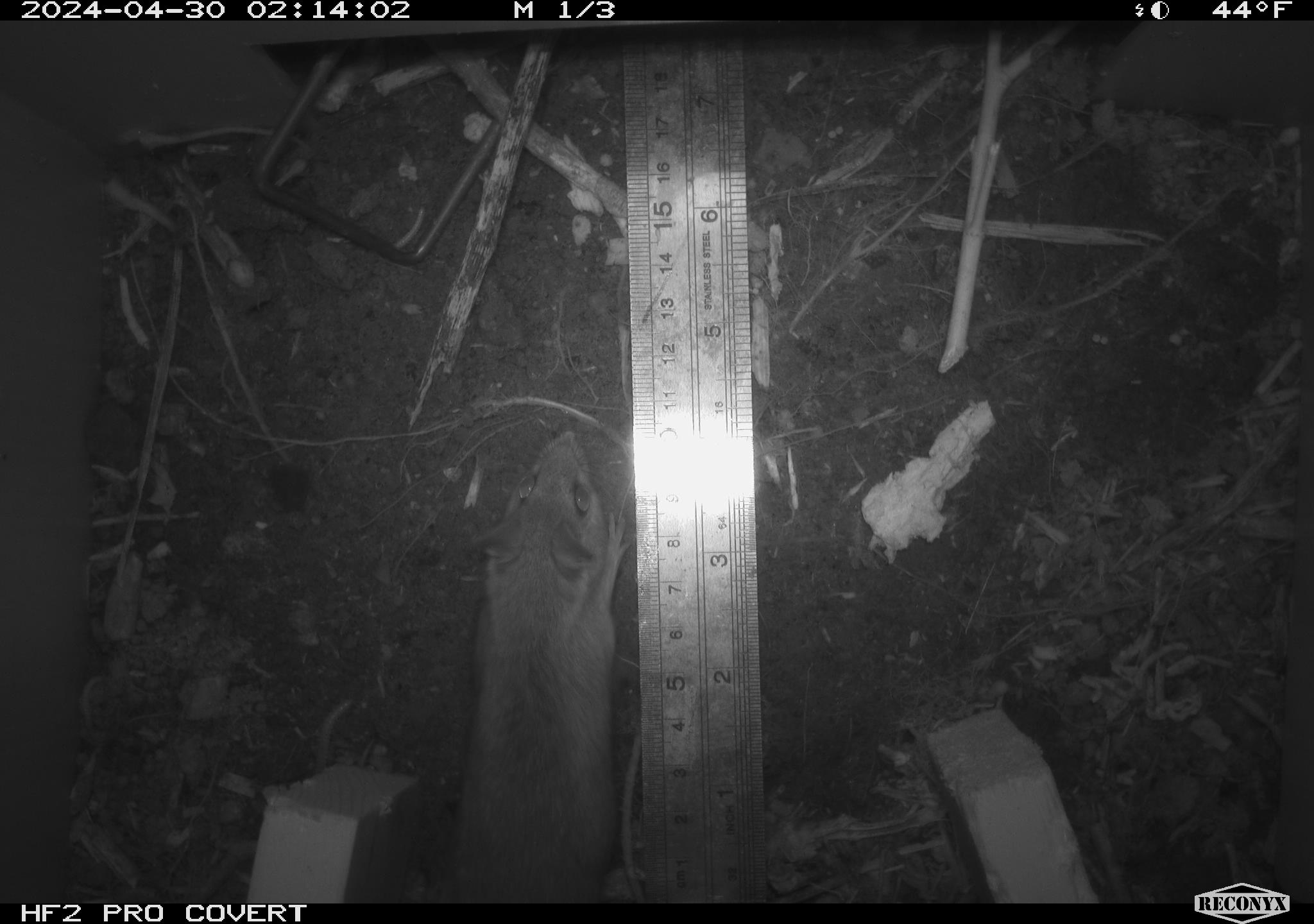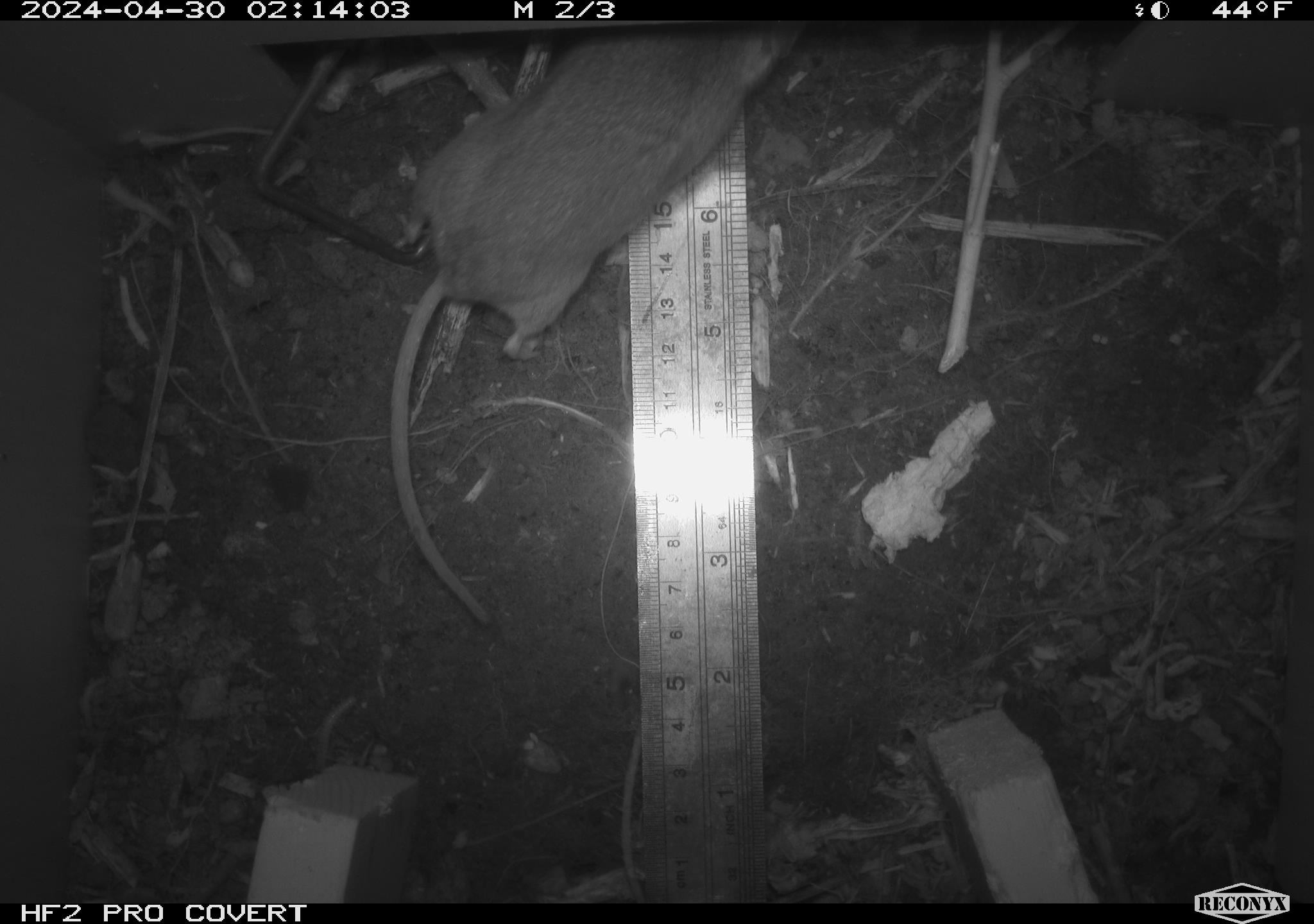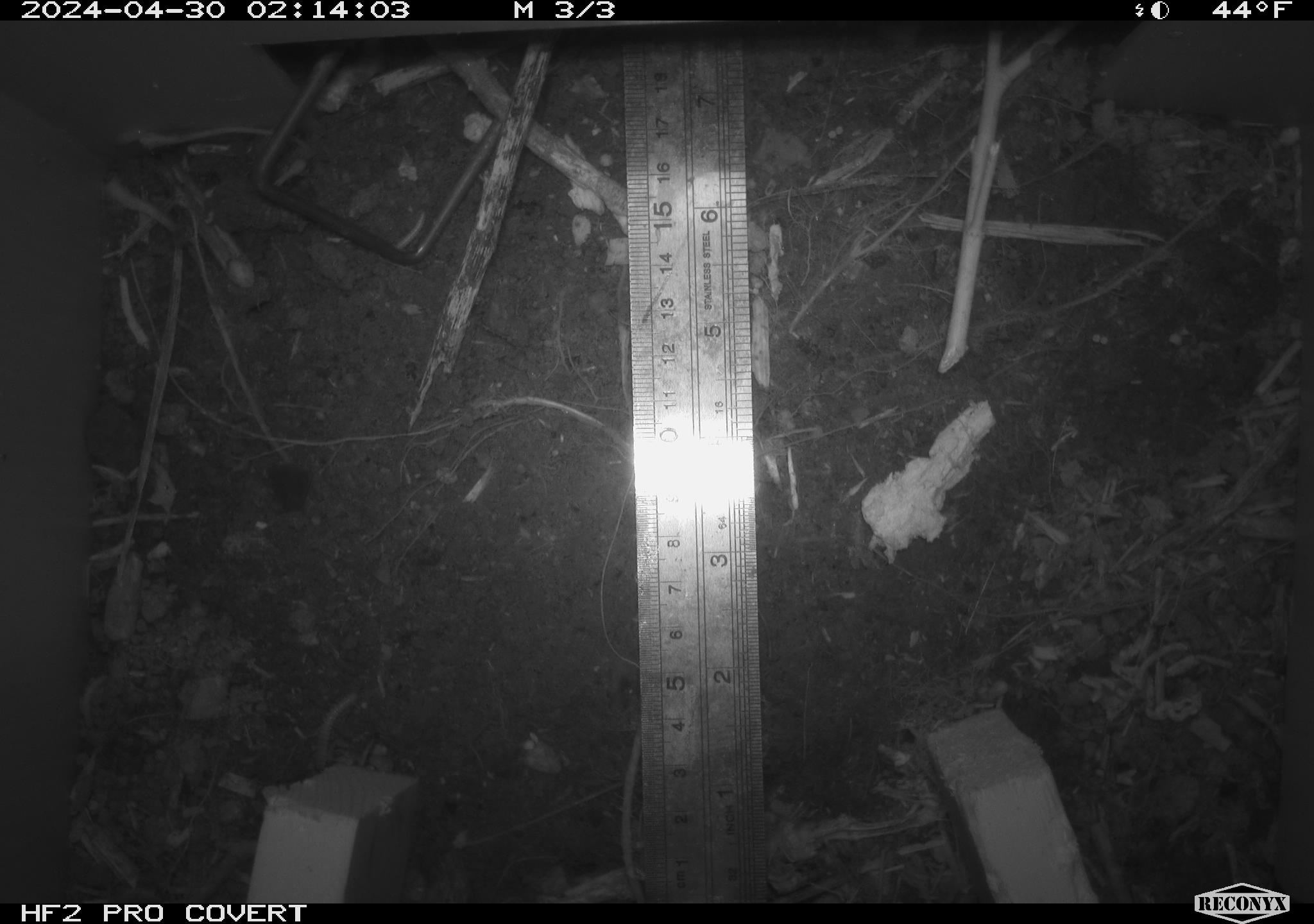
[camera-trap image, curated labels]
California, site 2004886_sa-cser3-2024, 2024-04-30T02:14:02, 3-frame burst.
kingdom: Animalia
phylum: Chordata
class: Mammalia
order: Rodentia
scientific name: Rodentia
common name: rodent